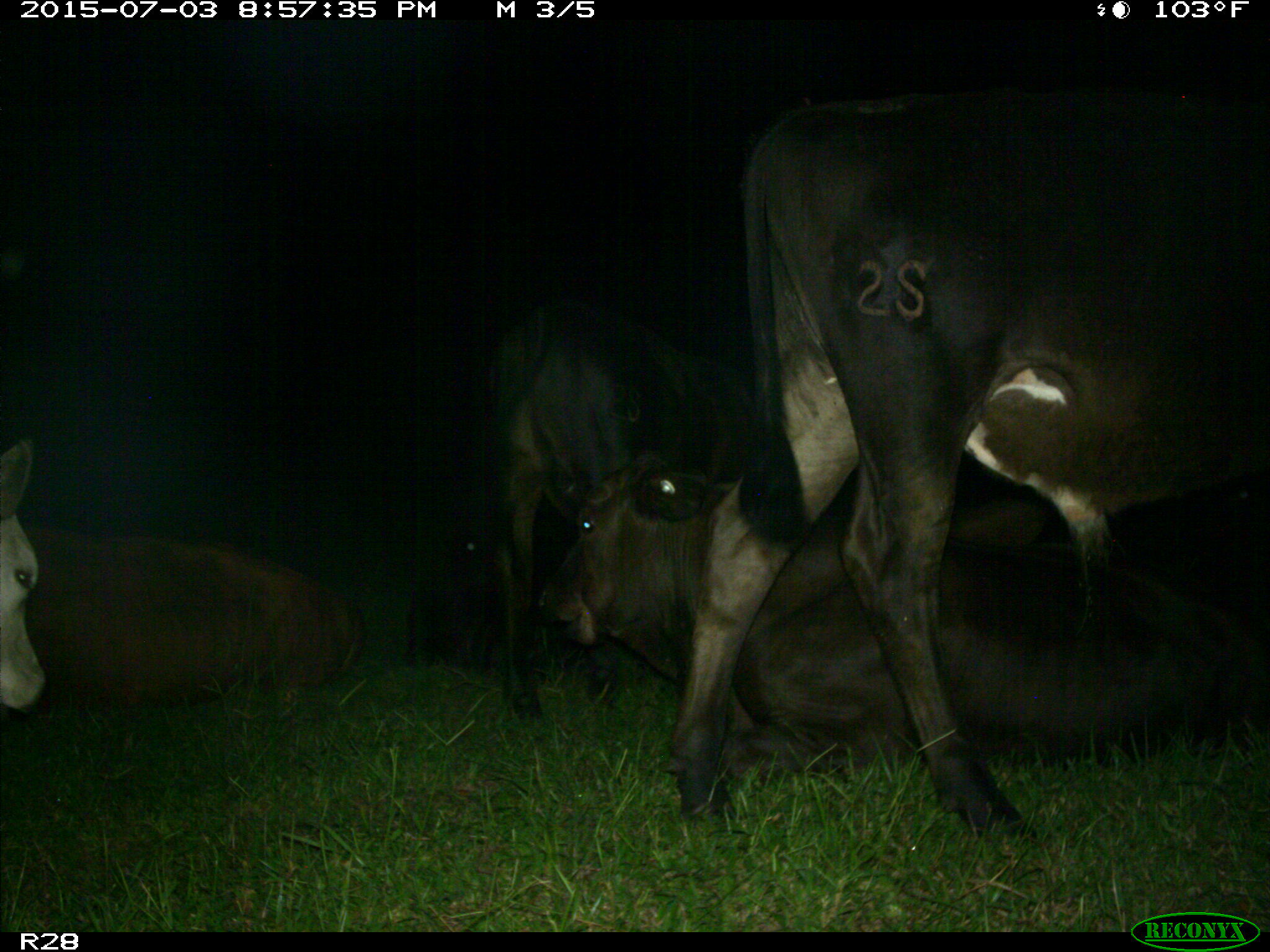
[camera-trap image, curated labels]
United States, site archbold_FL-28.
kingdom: Animalia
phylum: Chordata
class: Mammalia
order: Artiodactyla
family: Bovidae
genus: Bos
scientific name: Bos taurus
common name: domestic cow